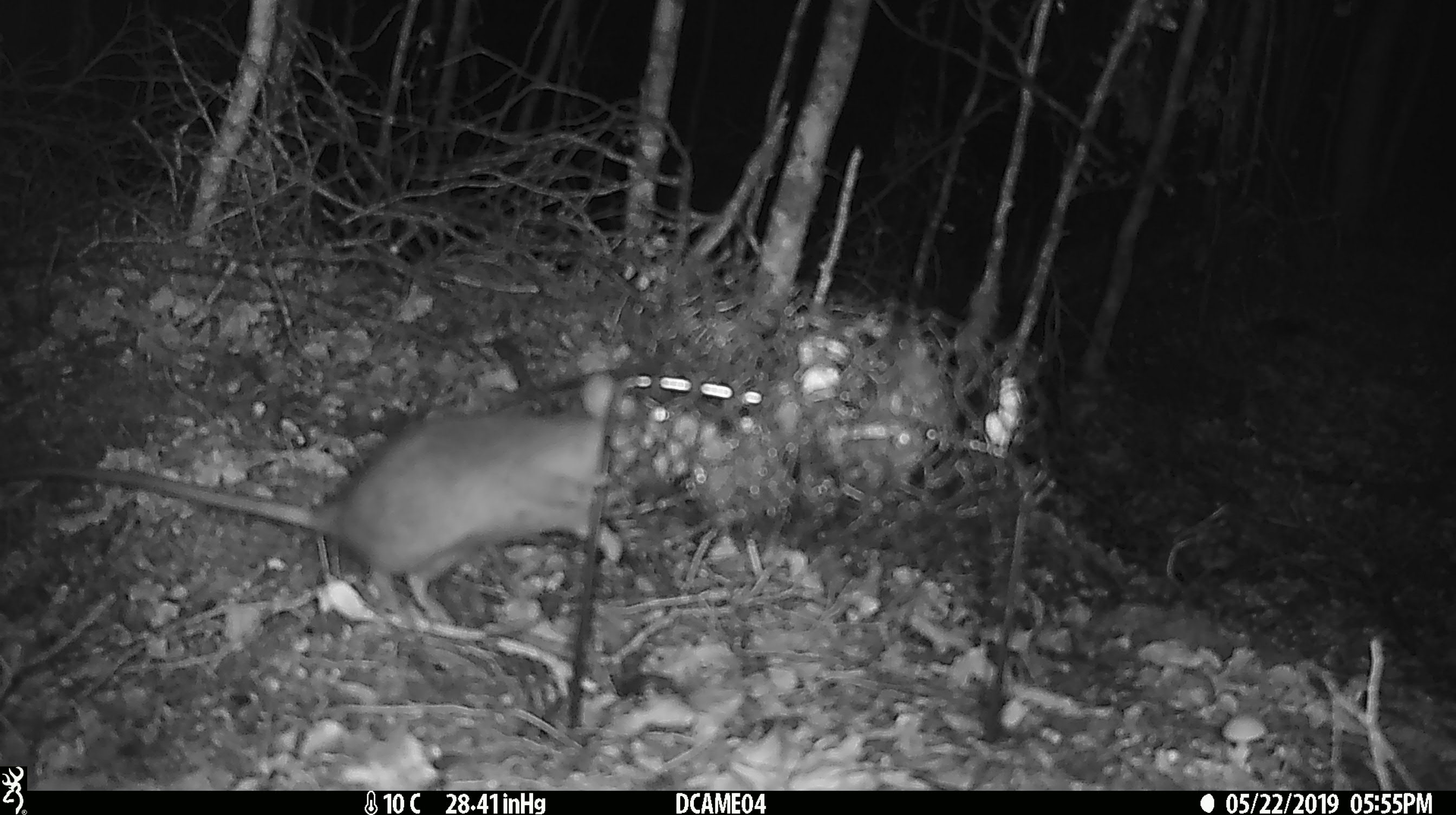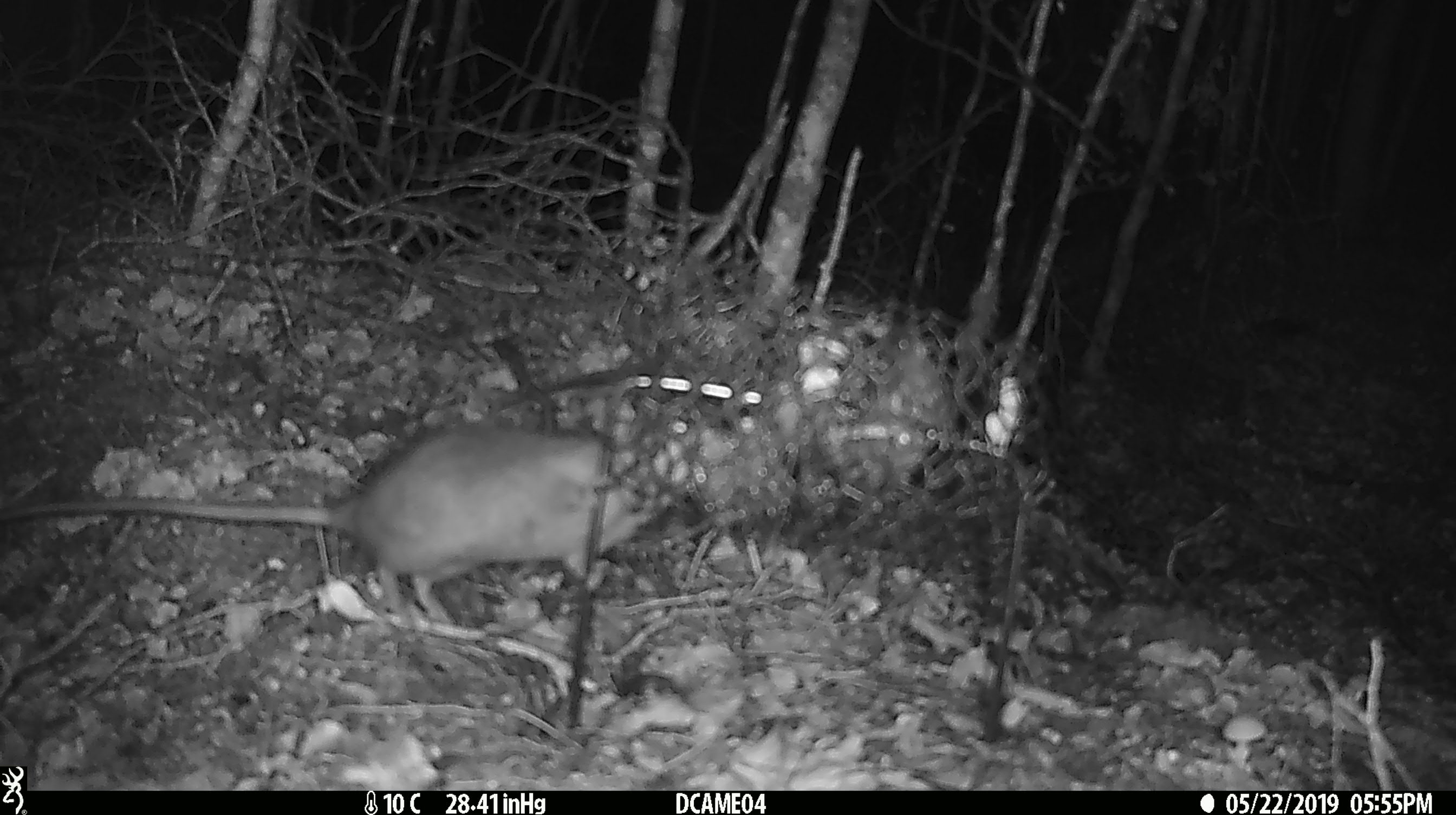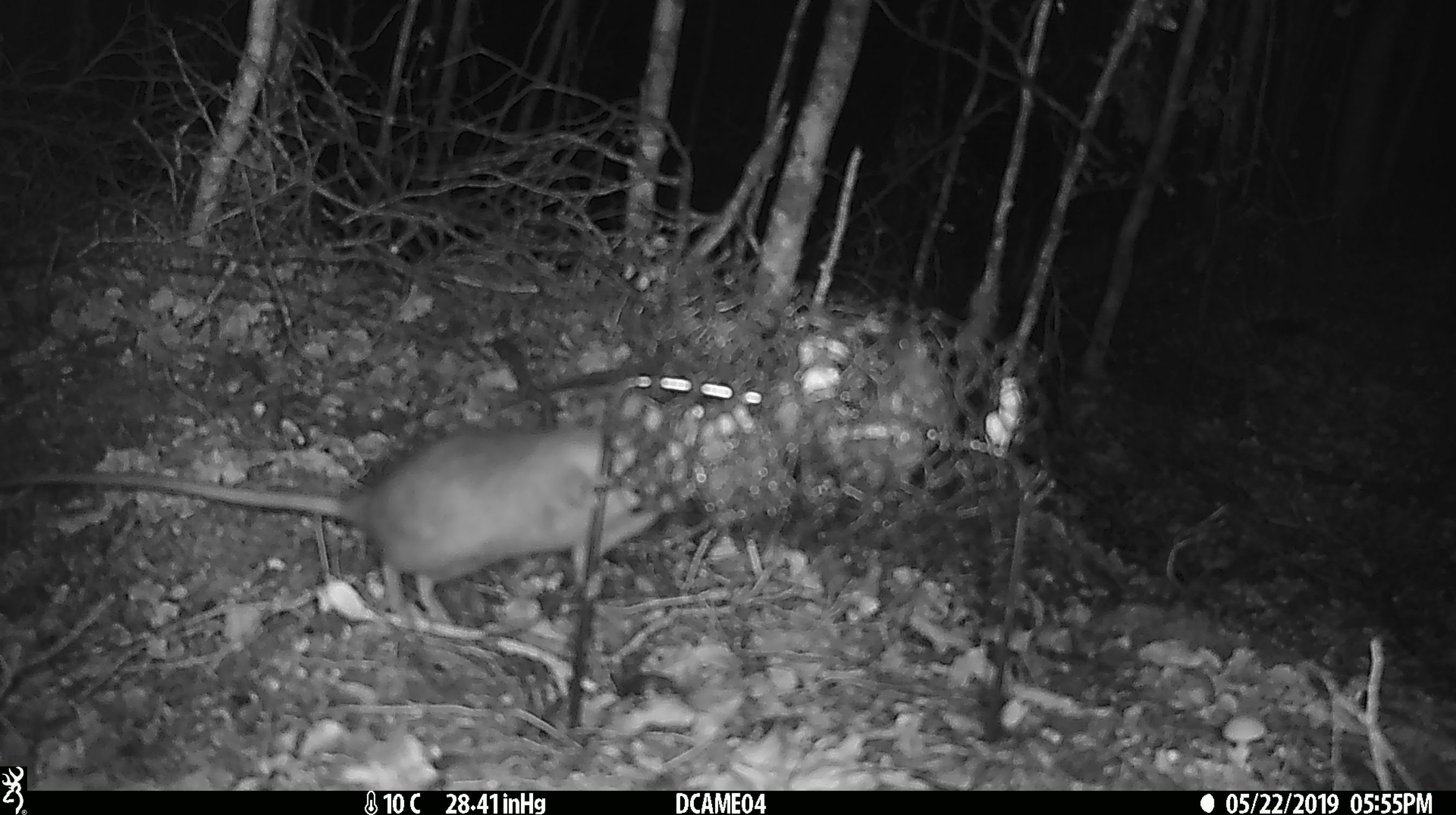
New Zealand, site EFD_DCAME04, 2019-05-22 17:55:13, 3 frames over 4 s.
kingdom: Animalia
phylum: Chordata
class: Mammalia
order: Rodentia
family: Muridae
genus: Rattus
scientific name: Rattus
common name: rat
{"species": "rat (Rattus)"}